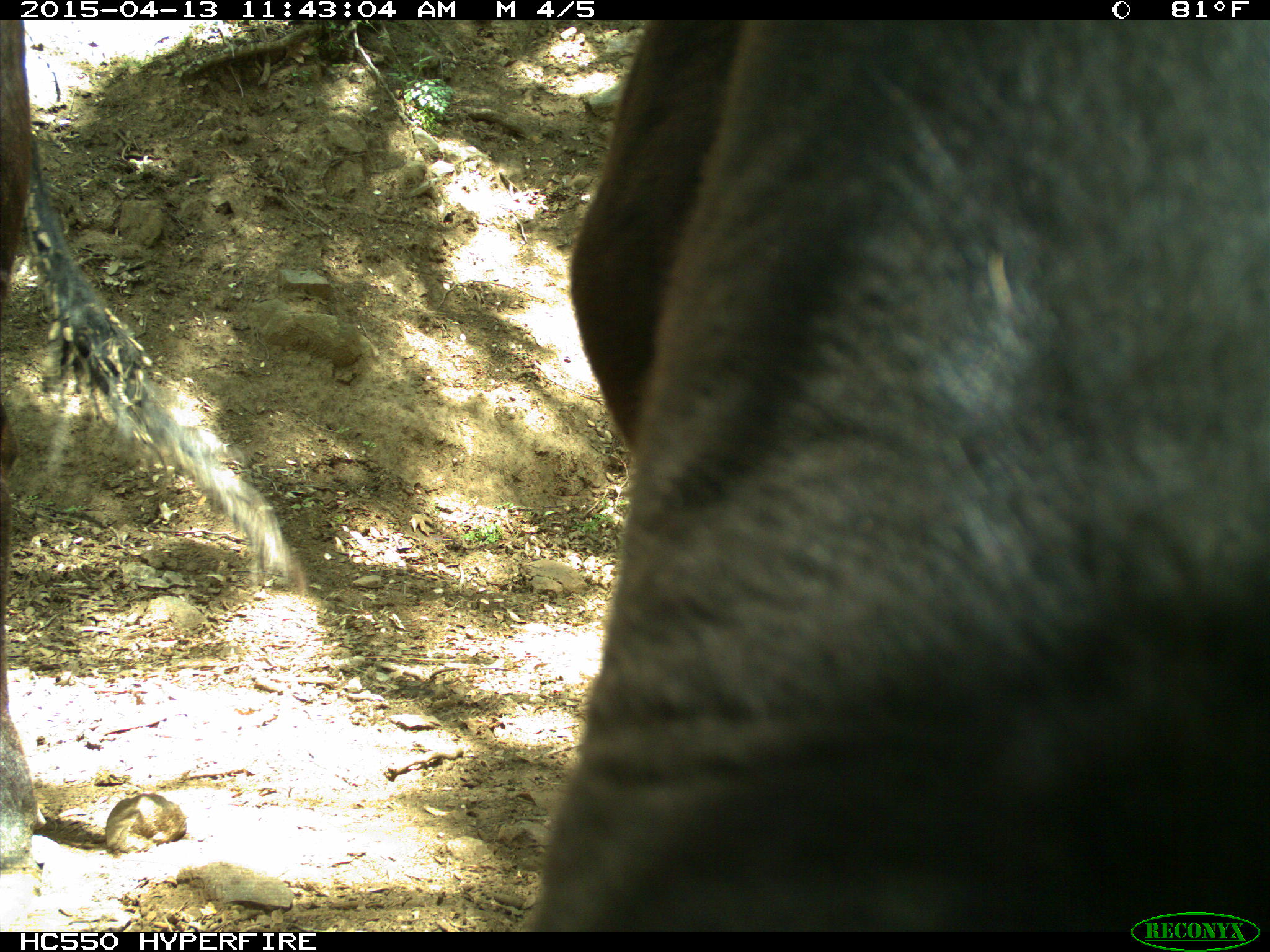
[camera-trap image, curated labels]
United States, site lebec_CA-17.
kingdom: Animalia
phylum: Chordata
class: Mammalia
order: Artiodactyla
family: Bovidae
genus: Bos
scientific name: Bos taurus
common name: domestic cow